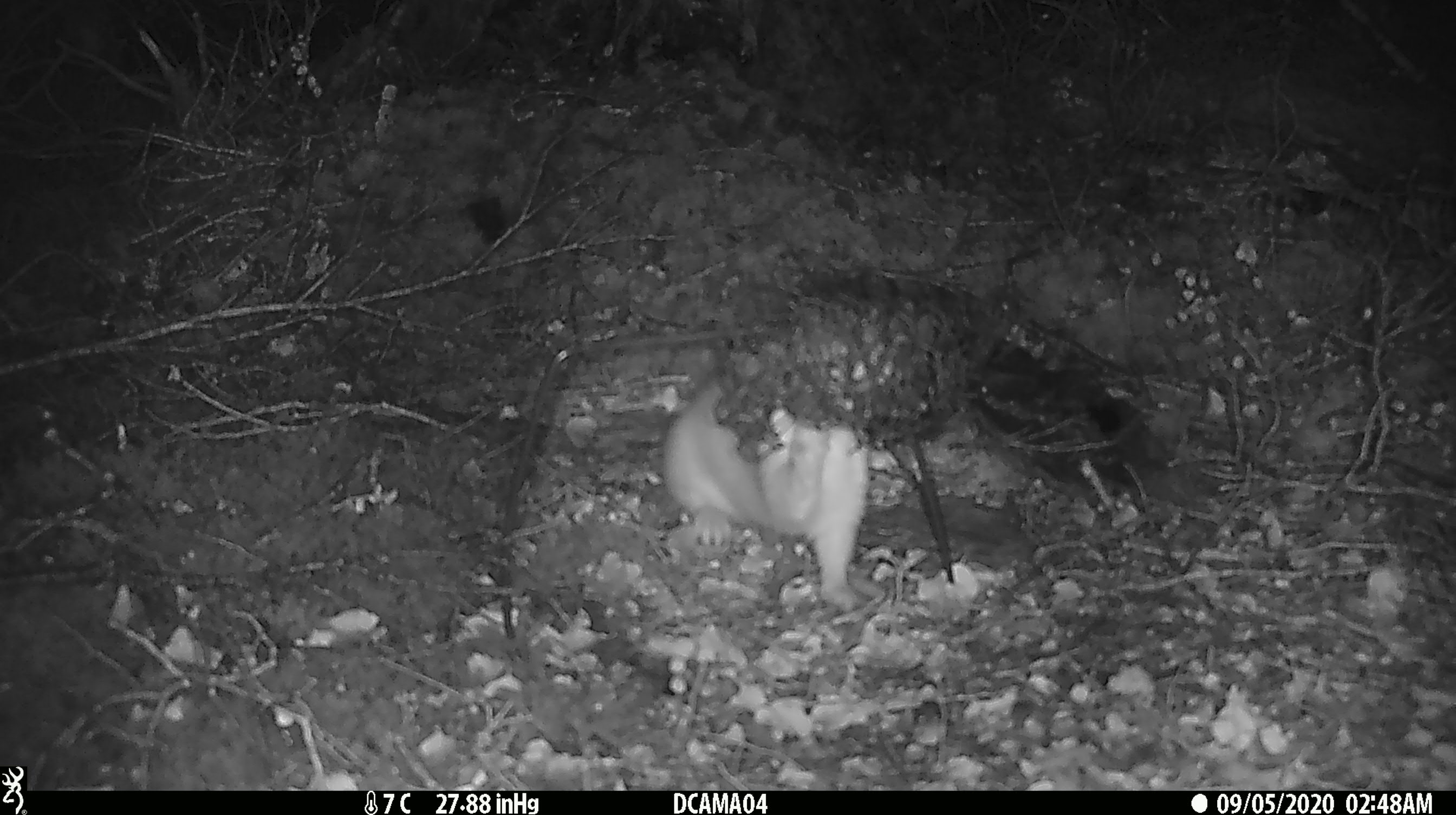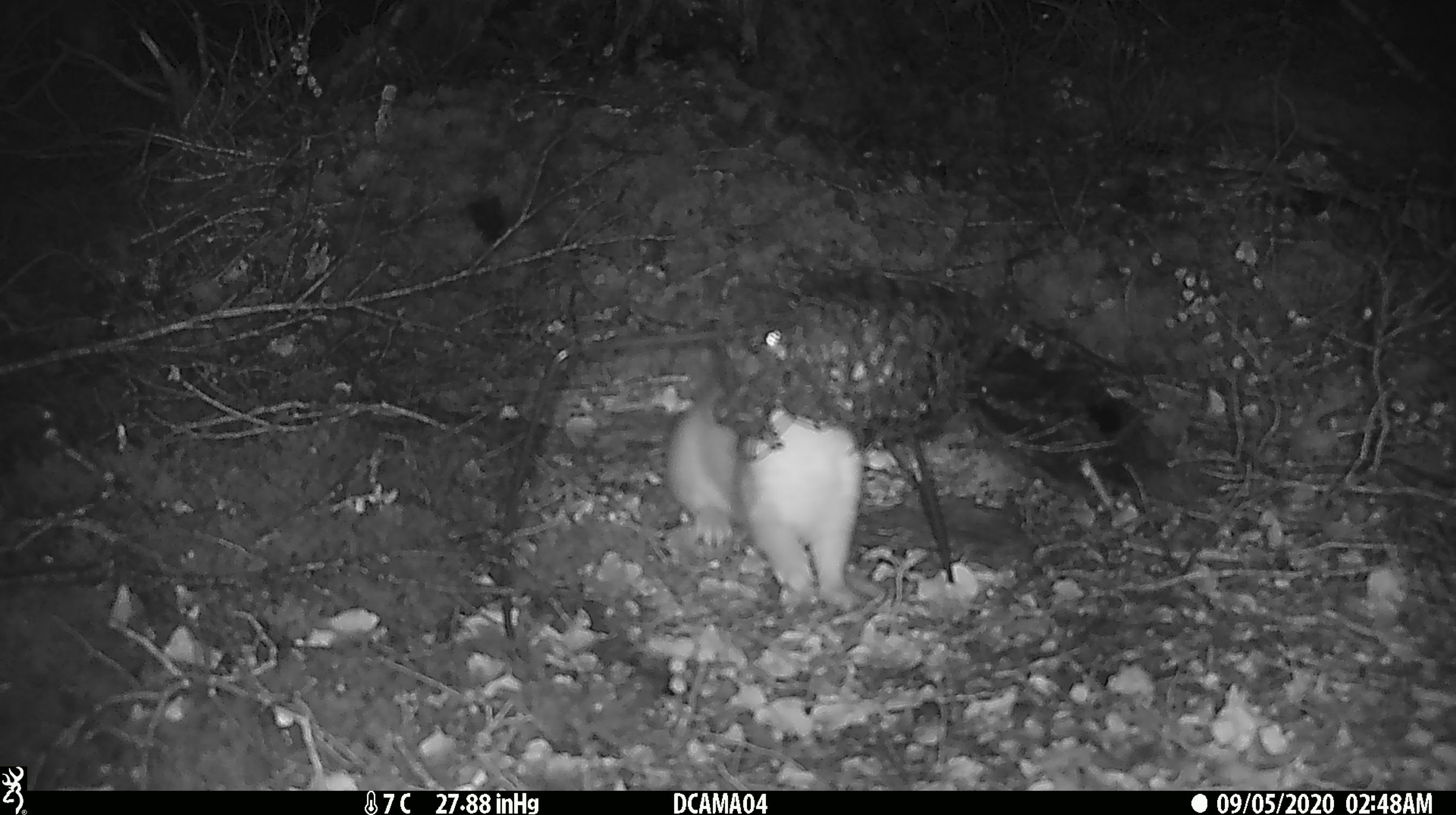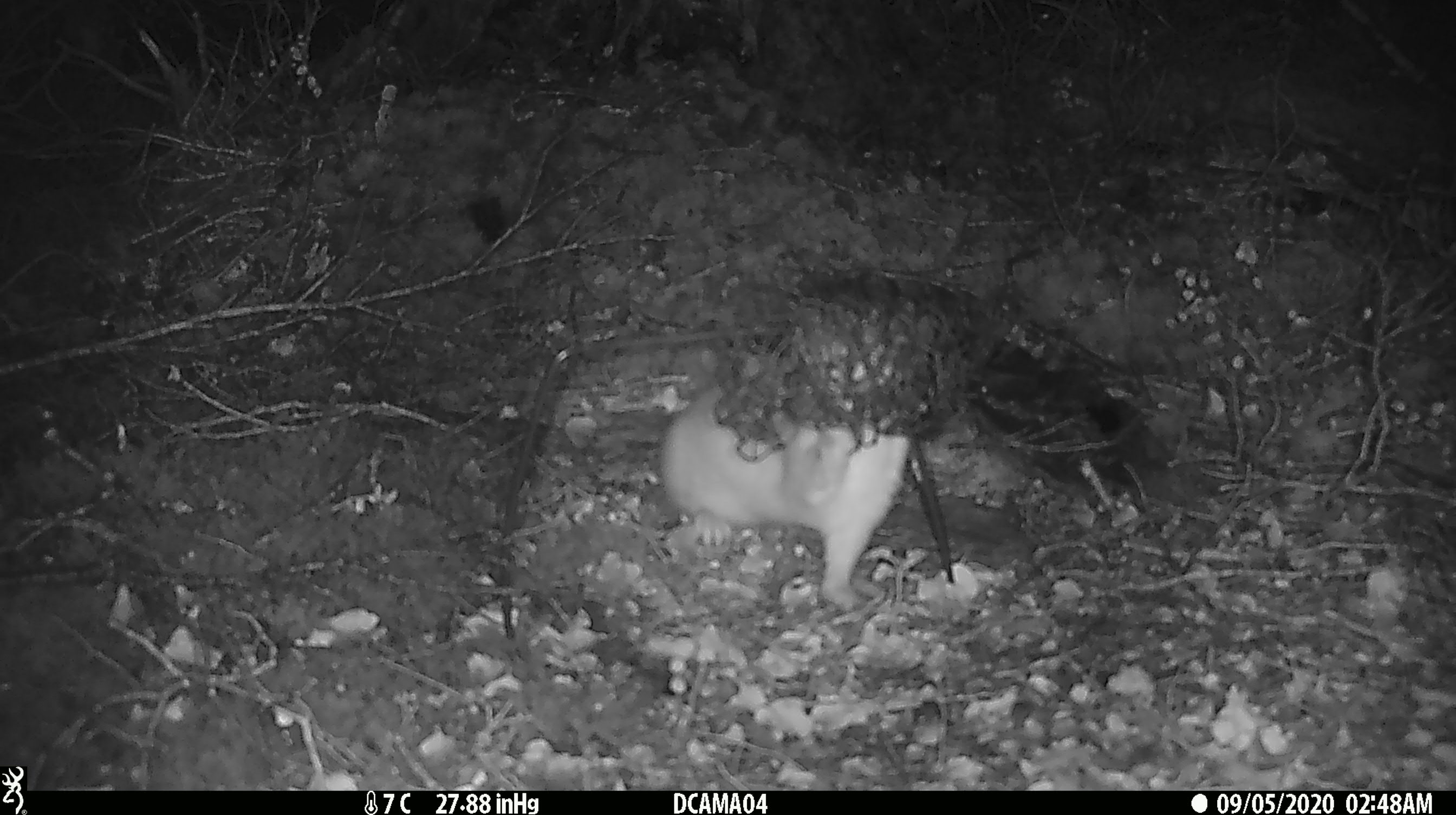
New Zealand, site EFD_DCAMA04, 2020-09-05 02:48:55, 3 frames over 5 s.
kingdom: Animalia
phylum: Chordata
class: Mammalia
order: Carnivora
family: Mustelidae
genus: Mustela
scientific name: Mustela erminea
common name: stoat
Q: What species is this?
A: Stoat (Mustela erminea).